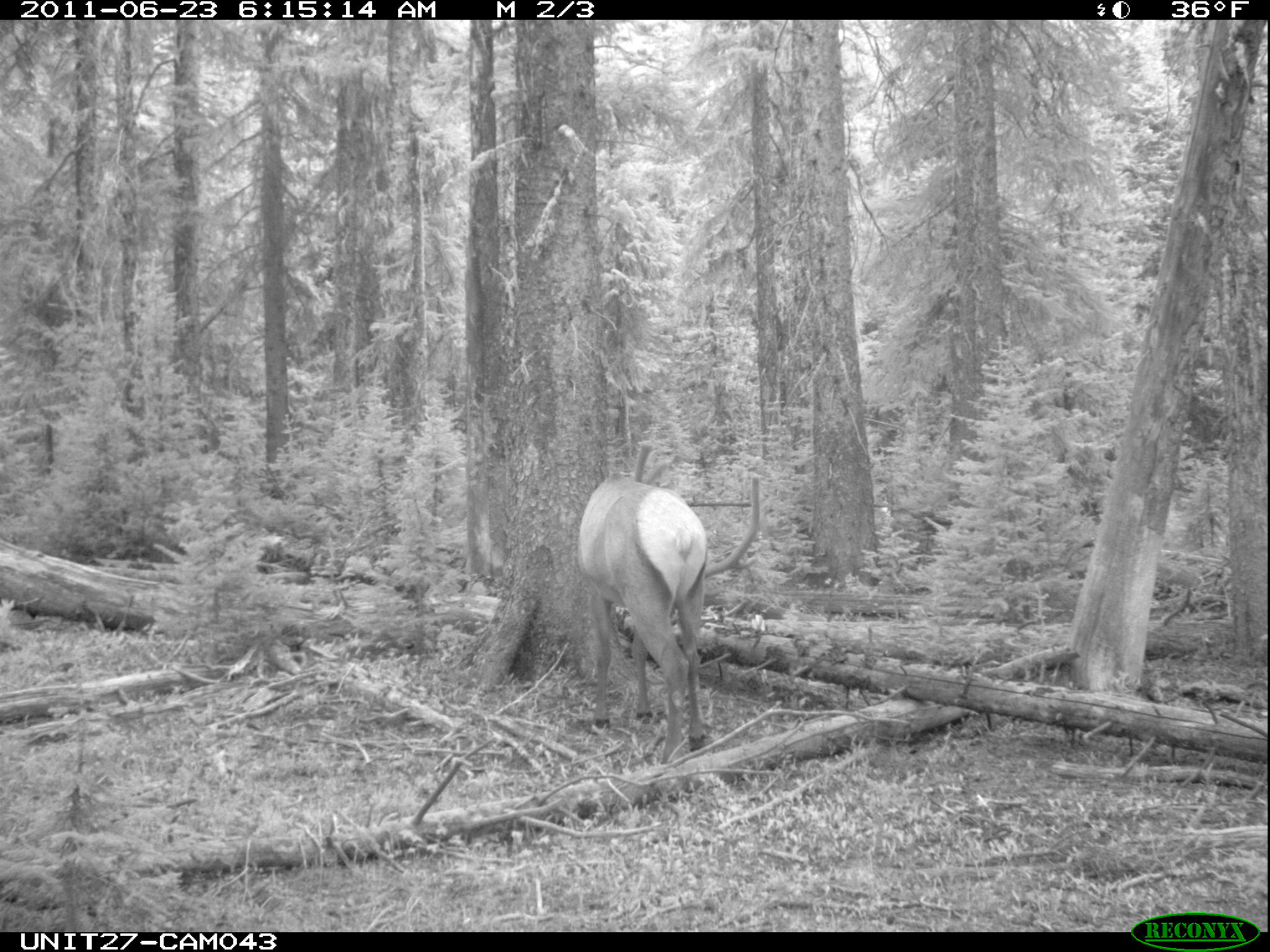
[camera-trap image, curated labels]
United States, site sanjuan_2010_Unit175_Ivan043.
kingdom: Animalia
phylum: Chordata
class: Mammalia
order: Artiodactyla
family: Cervidae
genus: Cervus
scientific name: Cervus elaphus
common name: red deer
Cervus elaphus (red deer).